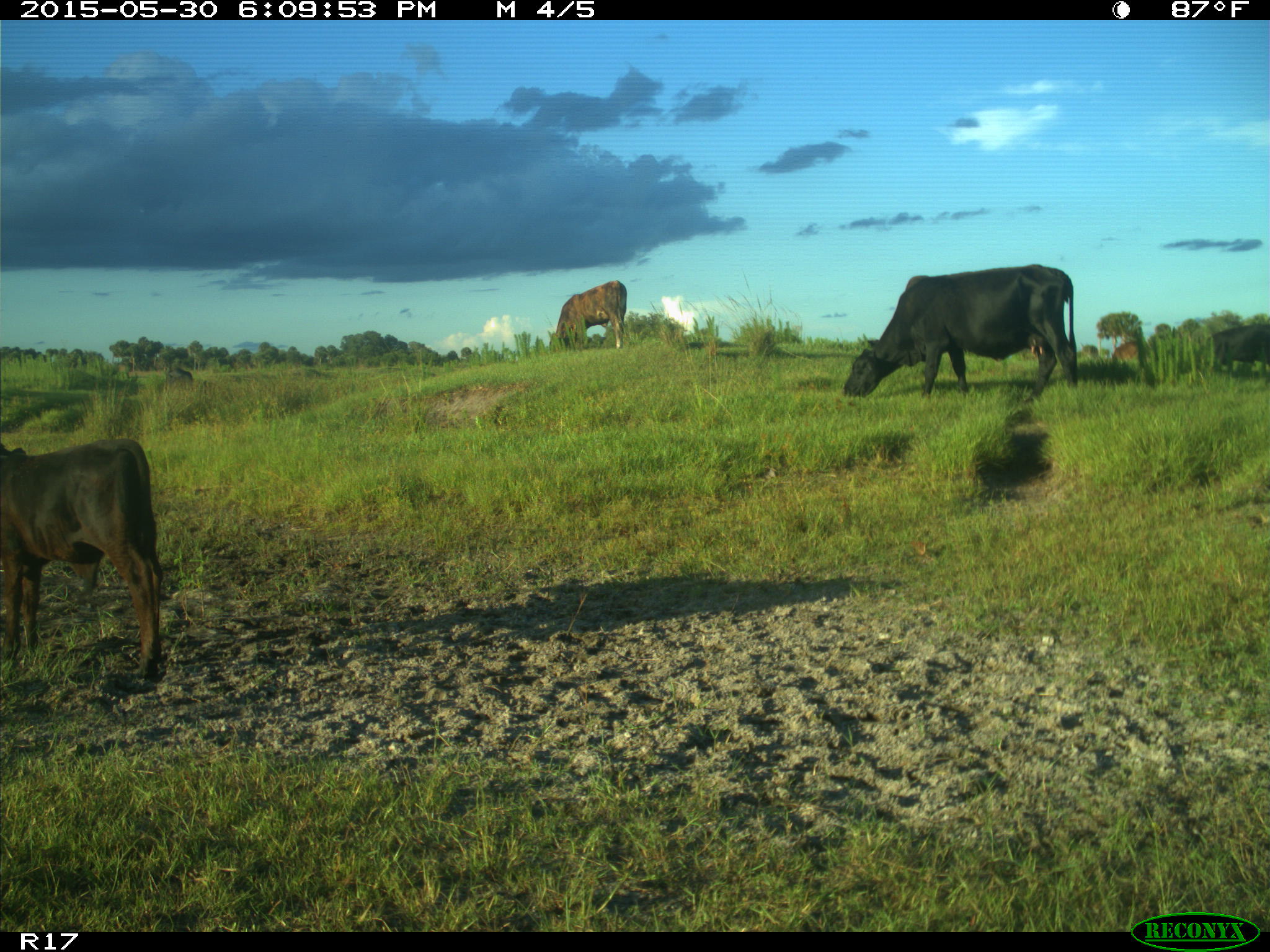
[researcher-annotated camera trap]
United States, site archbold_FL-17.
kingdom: Animalia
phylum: Chordata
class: Mammalia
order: Artiodactyla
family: Bovidae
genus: Bos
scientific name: Bos taurus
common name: domestic cow